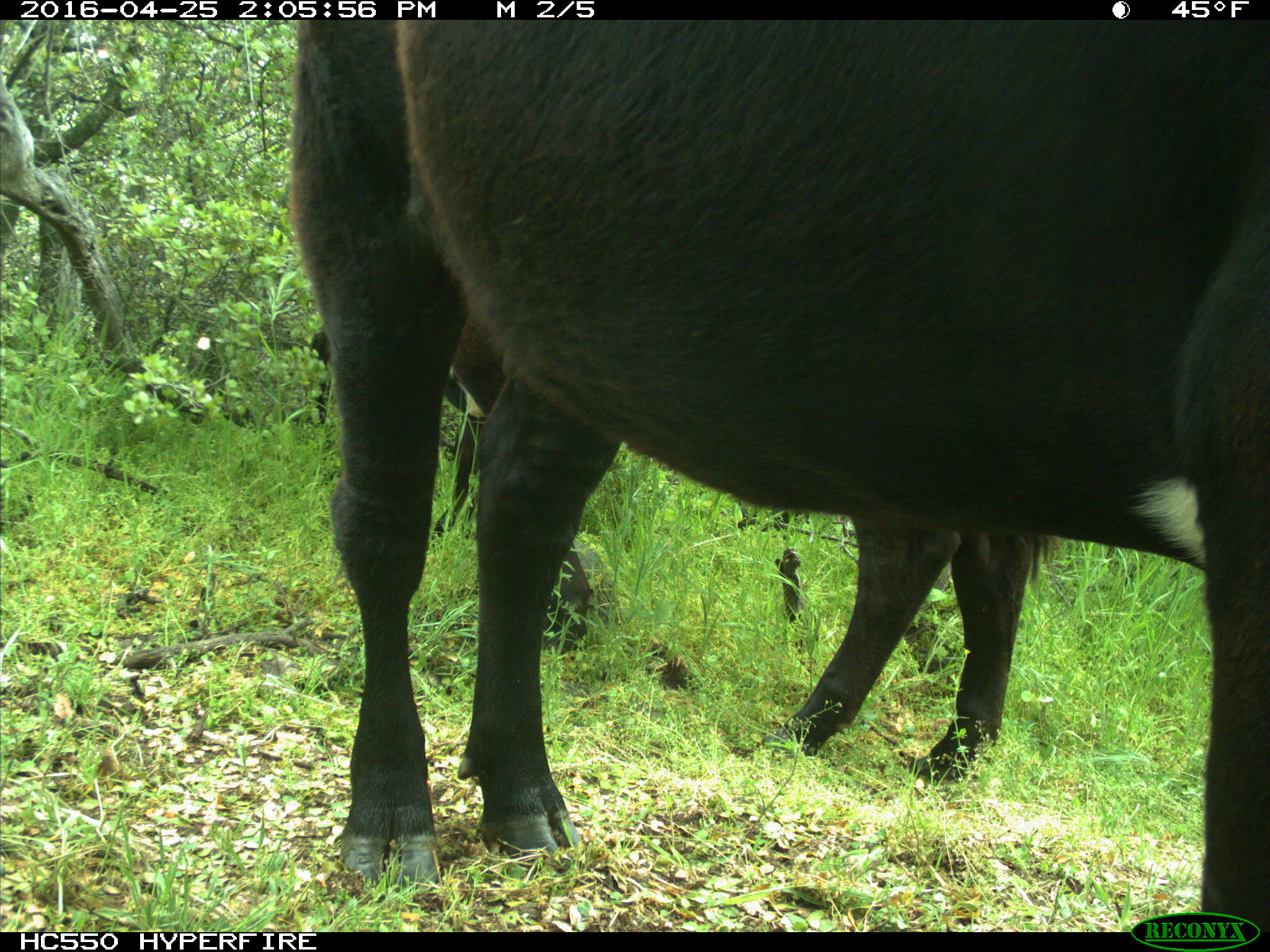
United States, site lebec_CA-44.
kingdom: Animalia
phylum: Chordata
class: Mammalia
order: Artiodactyla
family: Bovidae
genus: Bos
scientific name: Bos taurus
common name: domestic cow